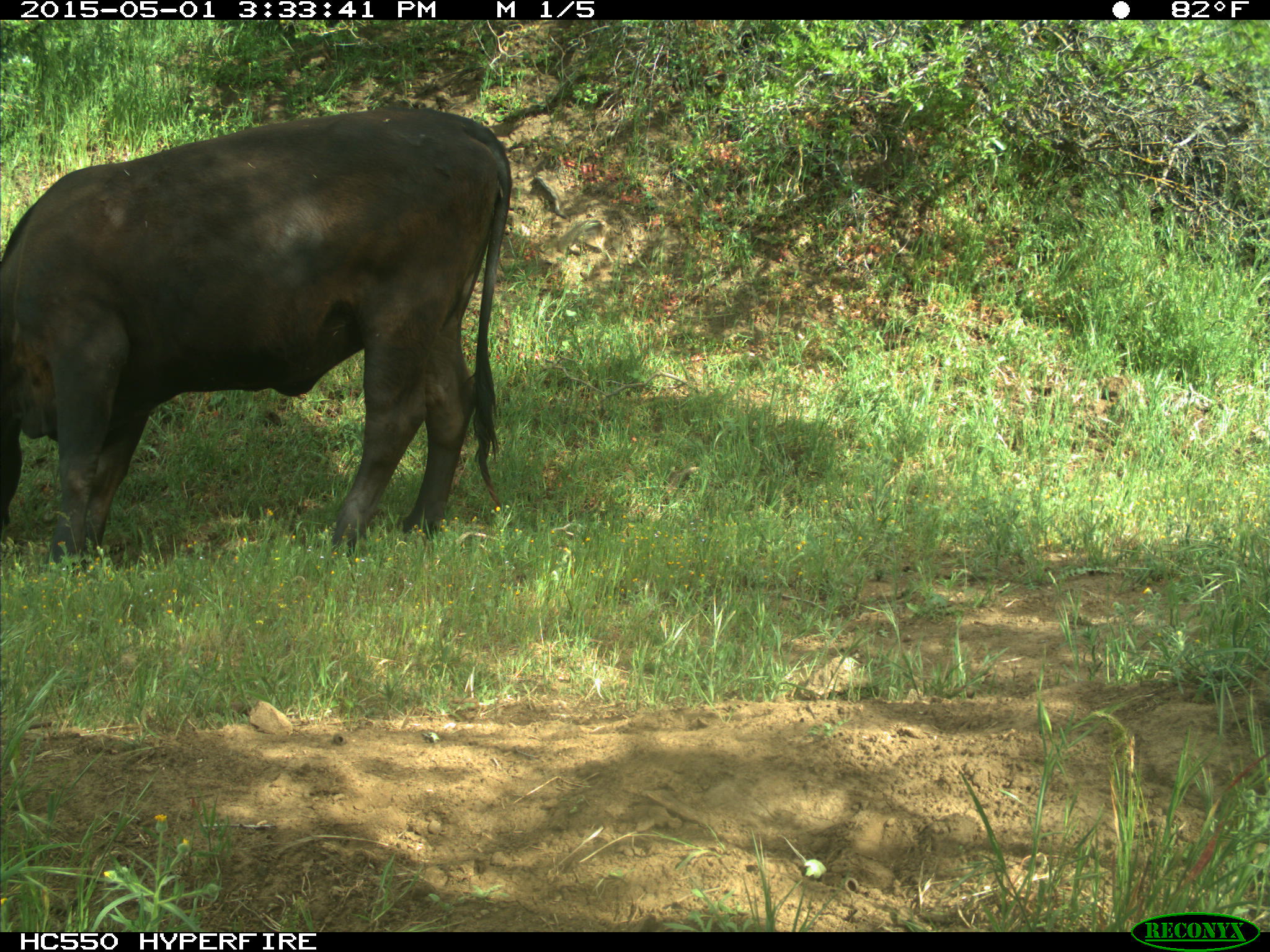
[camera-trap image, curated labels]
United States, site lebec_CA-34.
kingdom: Animalia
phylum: Chordata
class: Mammalia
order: Artiodactyla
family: Bovidae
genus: Bos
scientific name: Bos taurus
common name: domestic cow